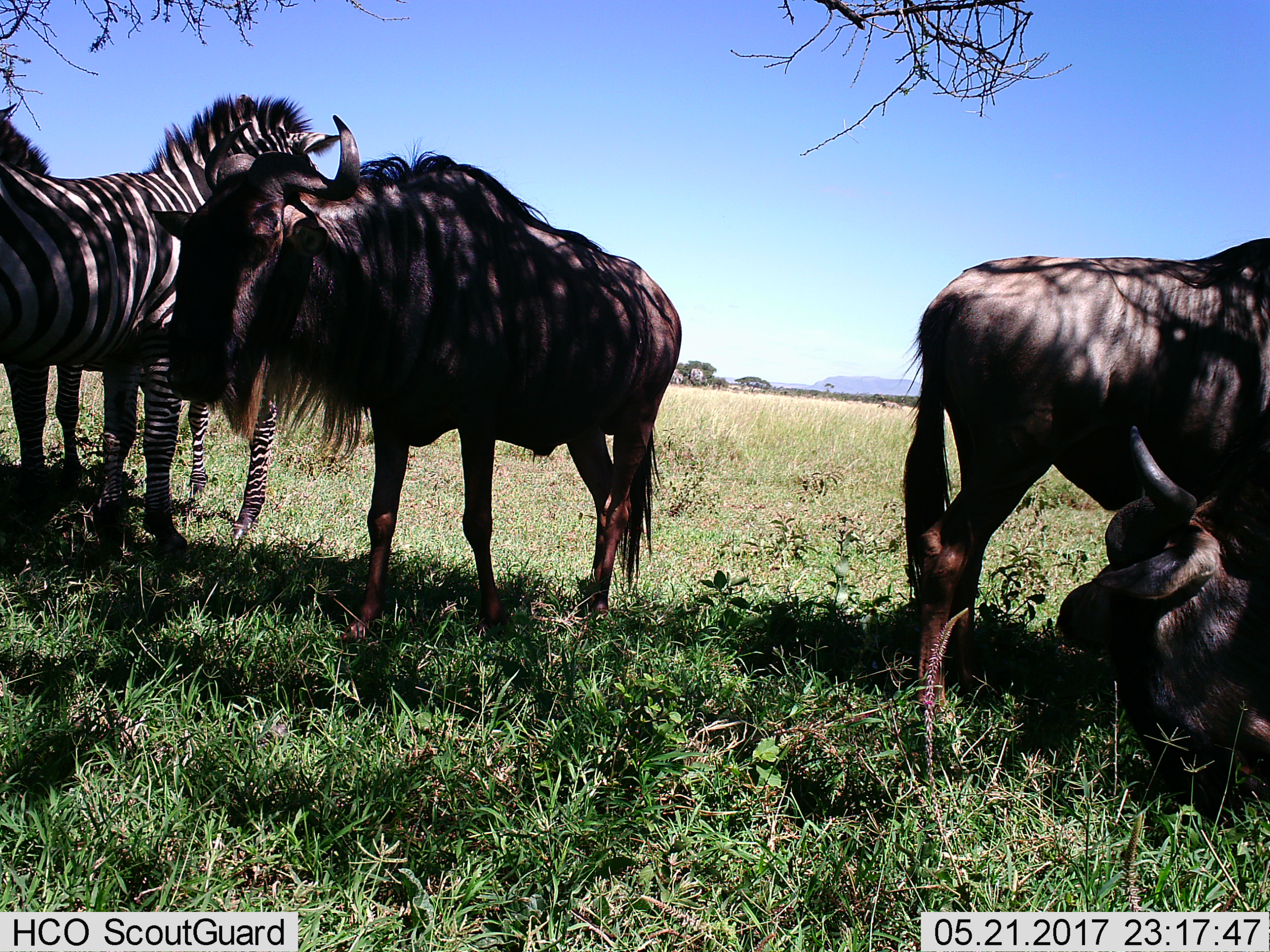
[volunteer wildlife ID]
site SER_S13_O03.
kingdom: Animalia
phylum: Chordata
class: Mammalia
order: Artiodactyla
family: Bovidae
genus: Connochaetes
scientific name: Connochaetes taurinus taurinus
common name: blue wildebeest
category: wildebeestblue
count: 3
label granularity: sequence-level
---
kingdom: Animalia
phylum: Chordata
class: Mammalia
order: Perissodactyla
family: Equidae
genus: Equus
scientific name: Equus quagga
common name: plains zebra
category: zebraplains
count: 2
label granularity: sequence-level